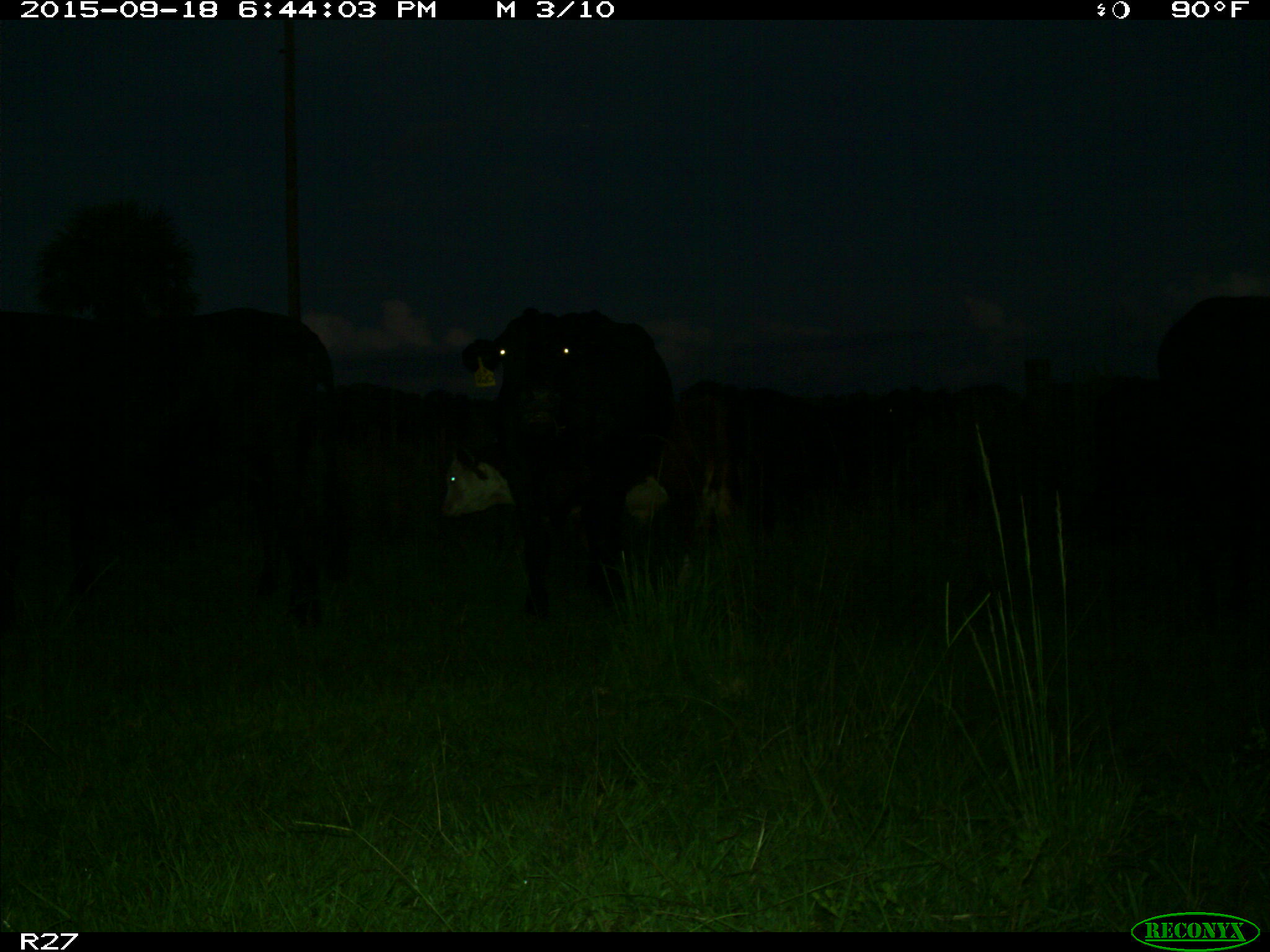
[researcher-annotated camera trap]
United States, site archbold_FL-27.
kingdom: Animalia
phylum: Chordata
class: Mammalia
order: Artiodactyla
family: Bovidae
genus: Bos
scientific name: Bos taurus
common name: domestic cow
Bos taurus (domestic cow).